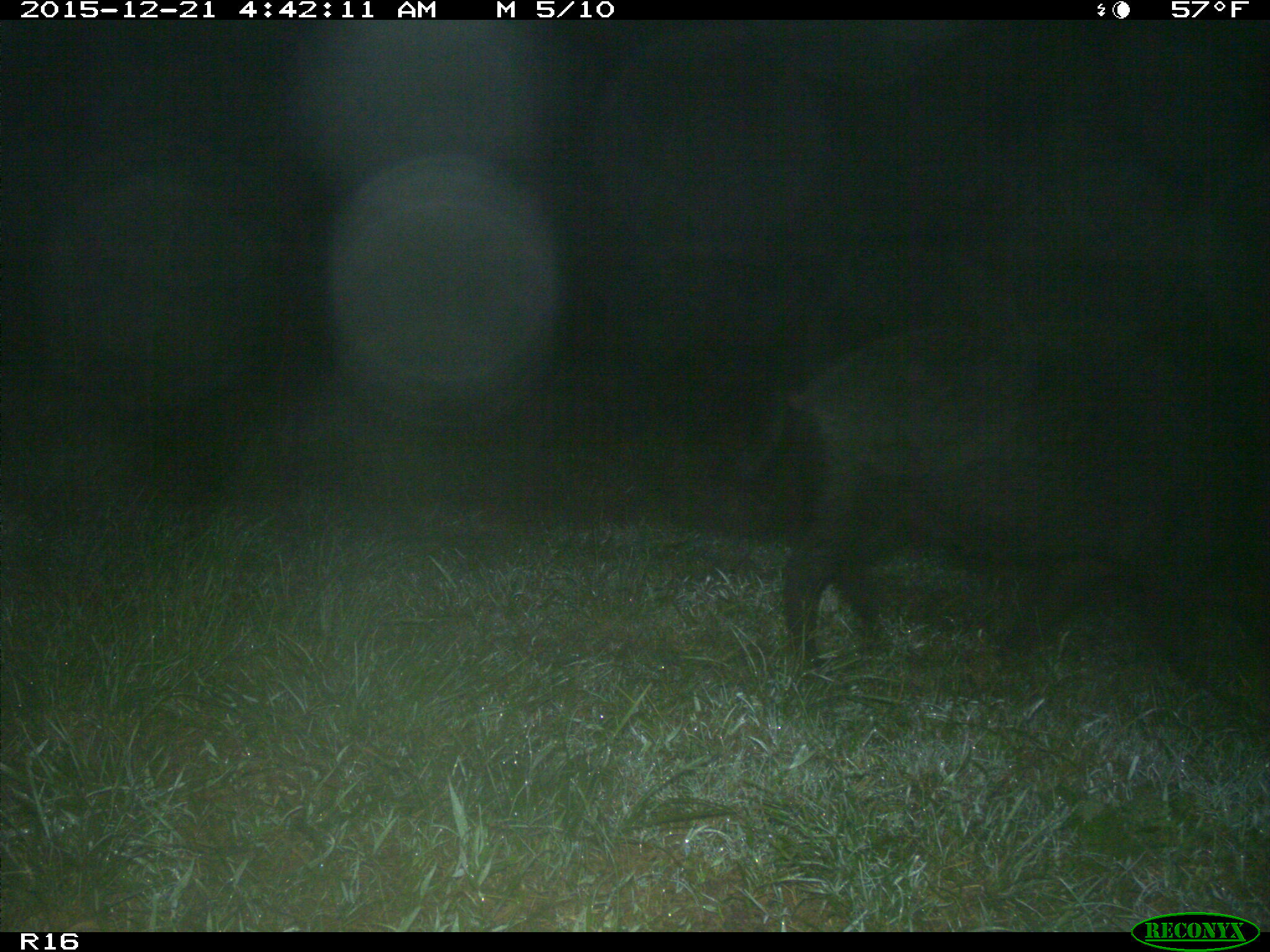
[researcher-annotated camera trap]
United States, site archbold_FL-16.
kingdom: Animalia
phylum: Chordata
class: Mammalia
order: Artiodactyla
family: Suidae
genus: Sus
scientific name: Sus scrofa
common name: wild boar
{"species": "Sus scrofa (wild boar)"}